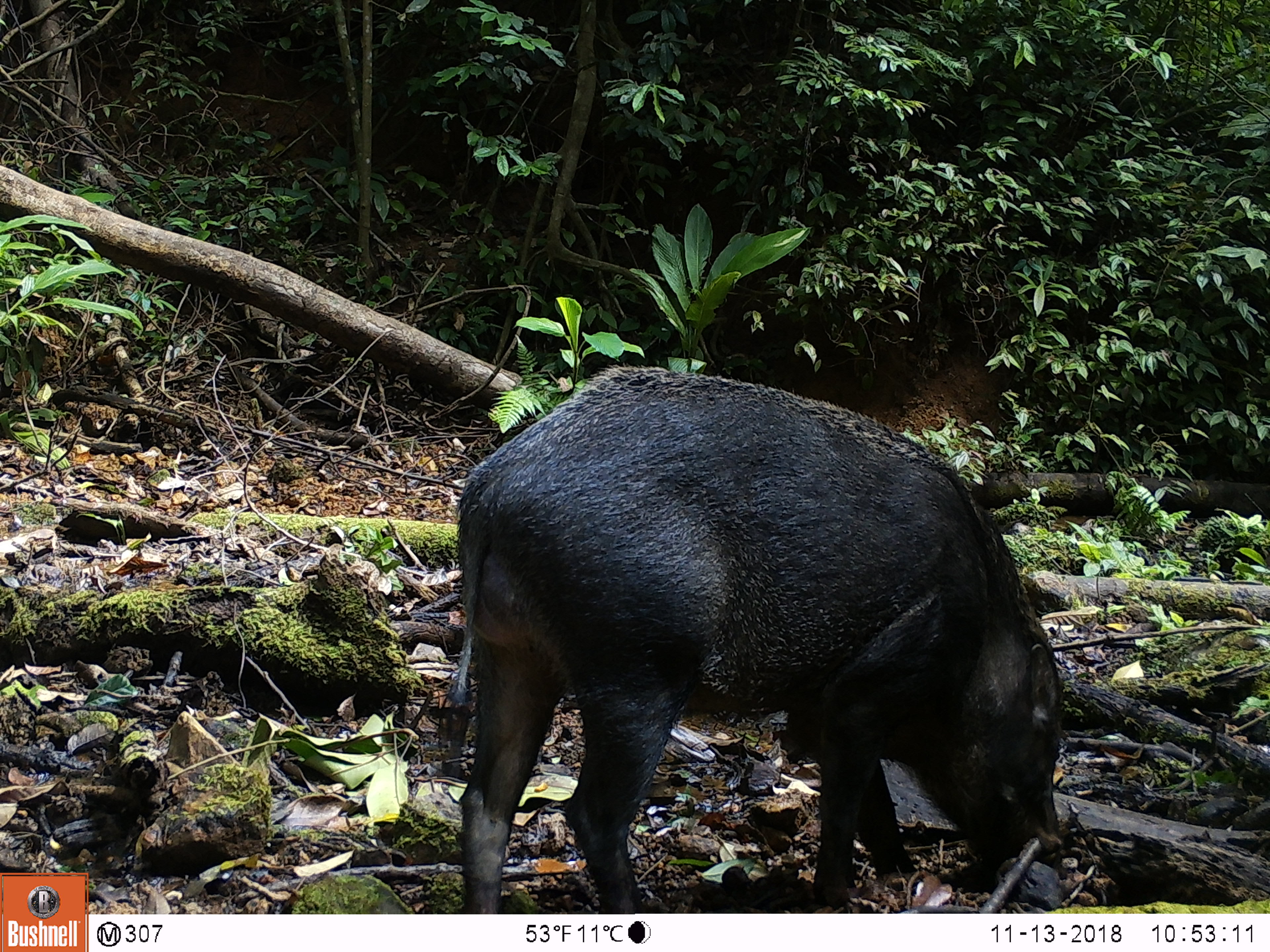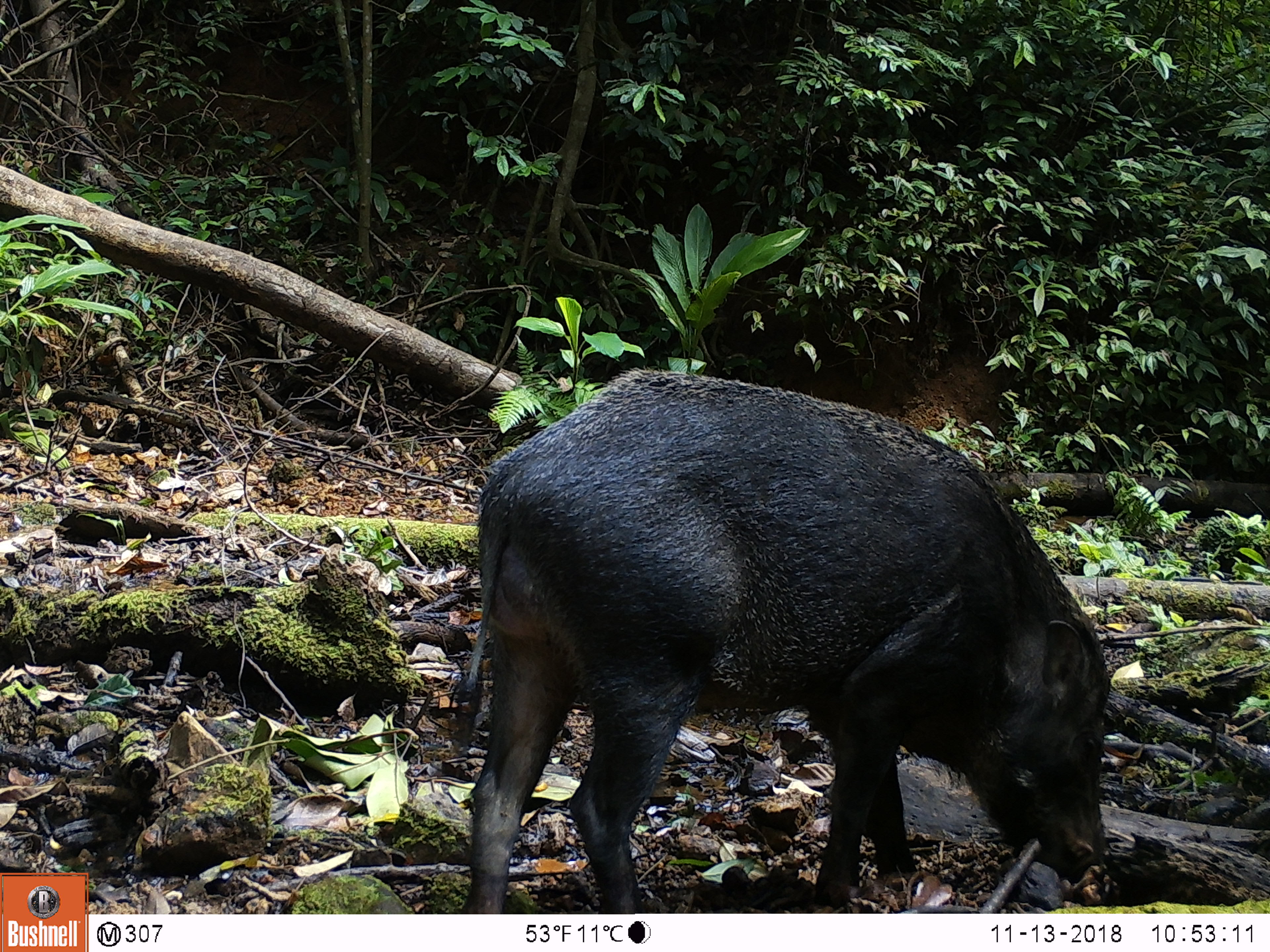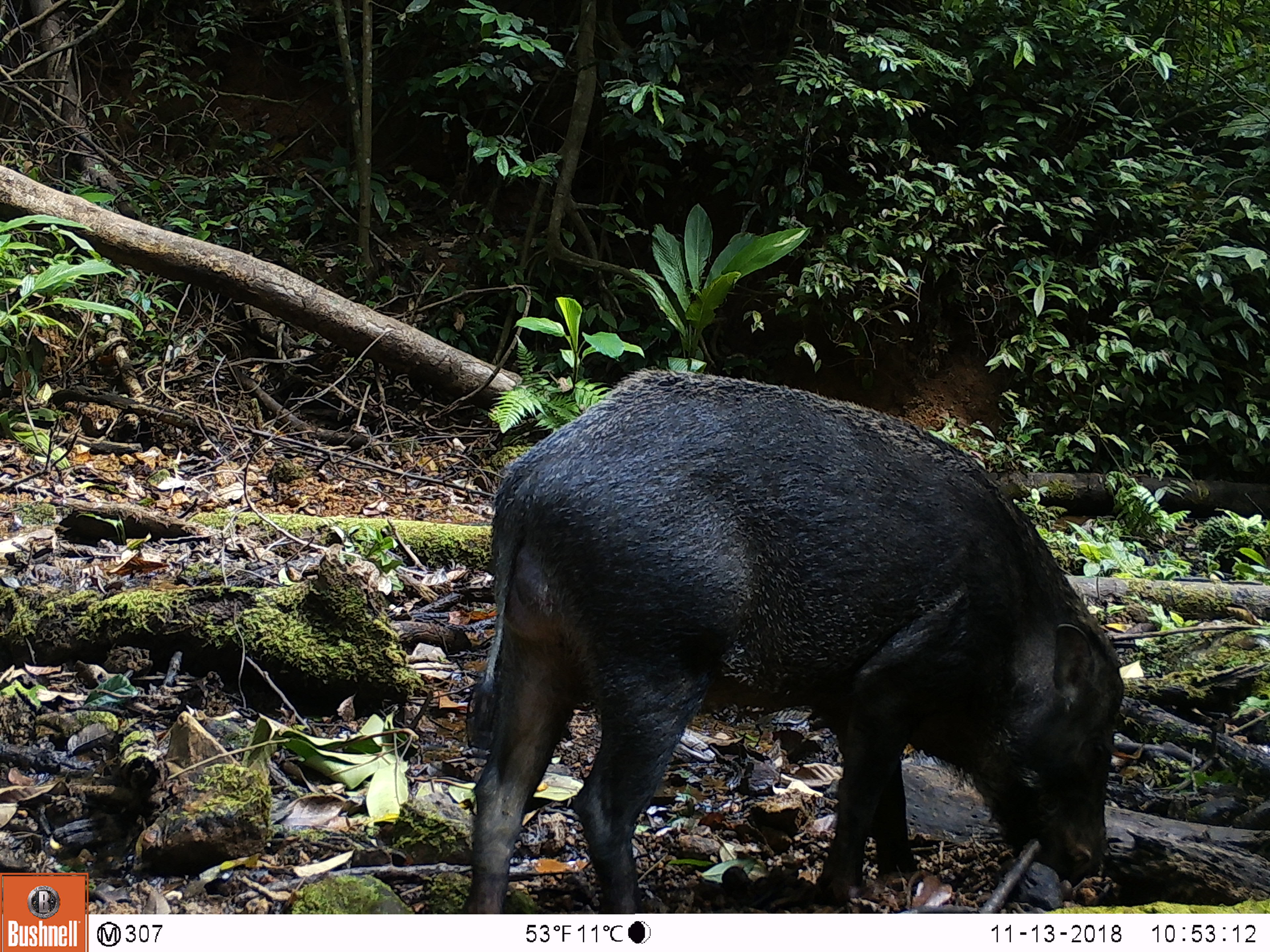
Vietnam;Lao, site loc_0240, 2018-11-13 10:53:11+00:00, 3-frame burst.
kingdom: Animalia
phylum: Chordata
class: Mammalia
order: Artiodactyla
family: Suidae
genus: Sus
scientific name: Sus scrofa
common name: eurasian wild pig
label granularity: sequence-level